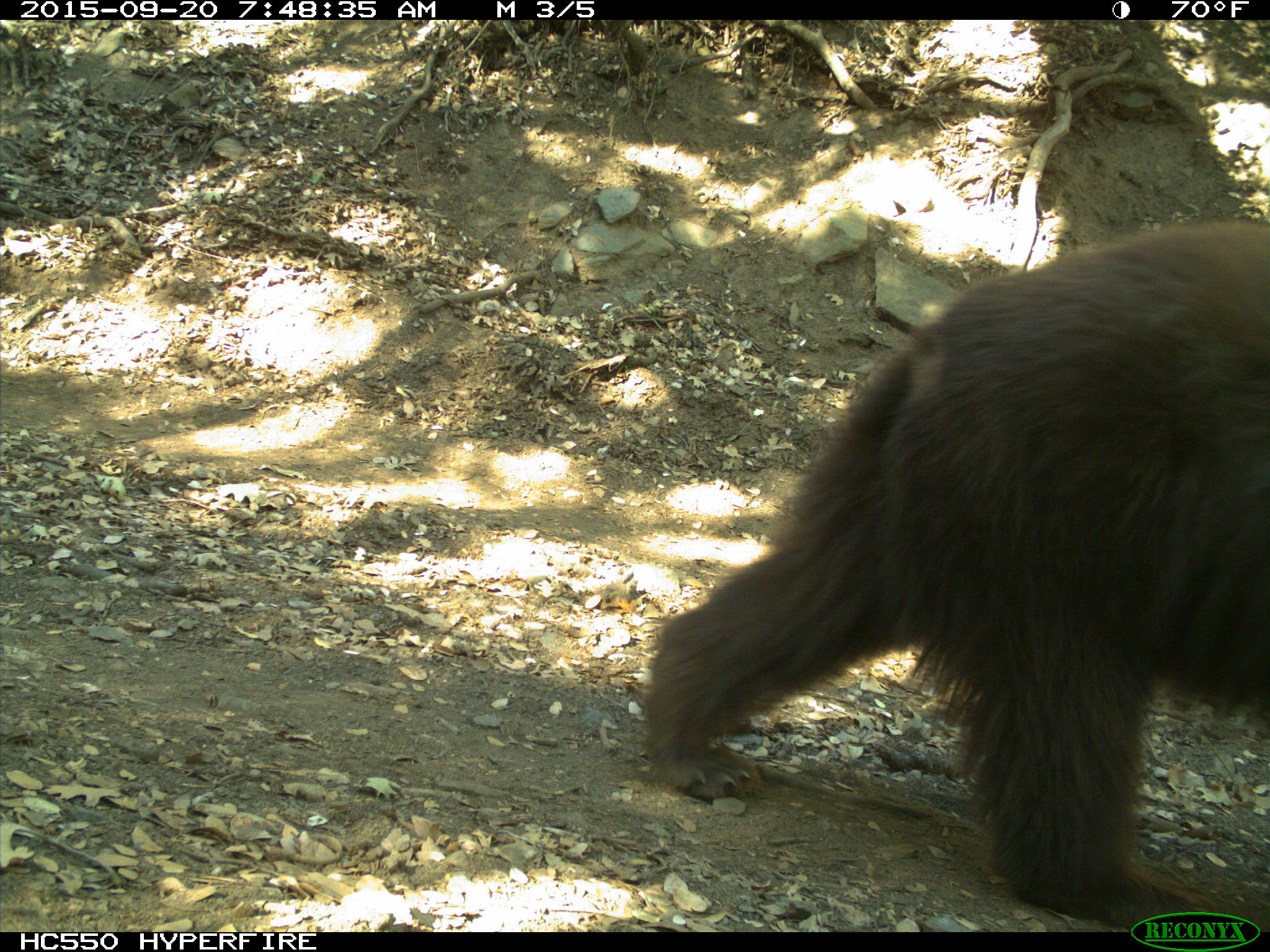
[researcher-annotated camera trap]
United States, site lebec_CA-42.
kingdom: Animalia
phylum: Chordata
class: Mammalia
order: Carnivora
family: Ursidae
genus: Ursus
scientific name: Ursus americanus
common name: american black bear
Ursus americanus (american black bear).